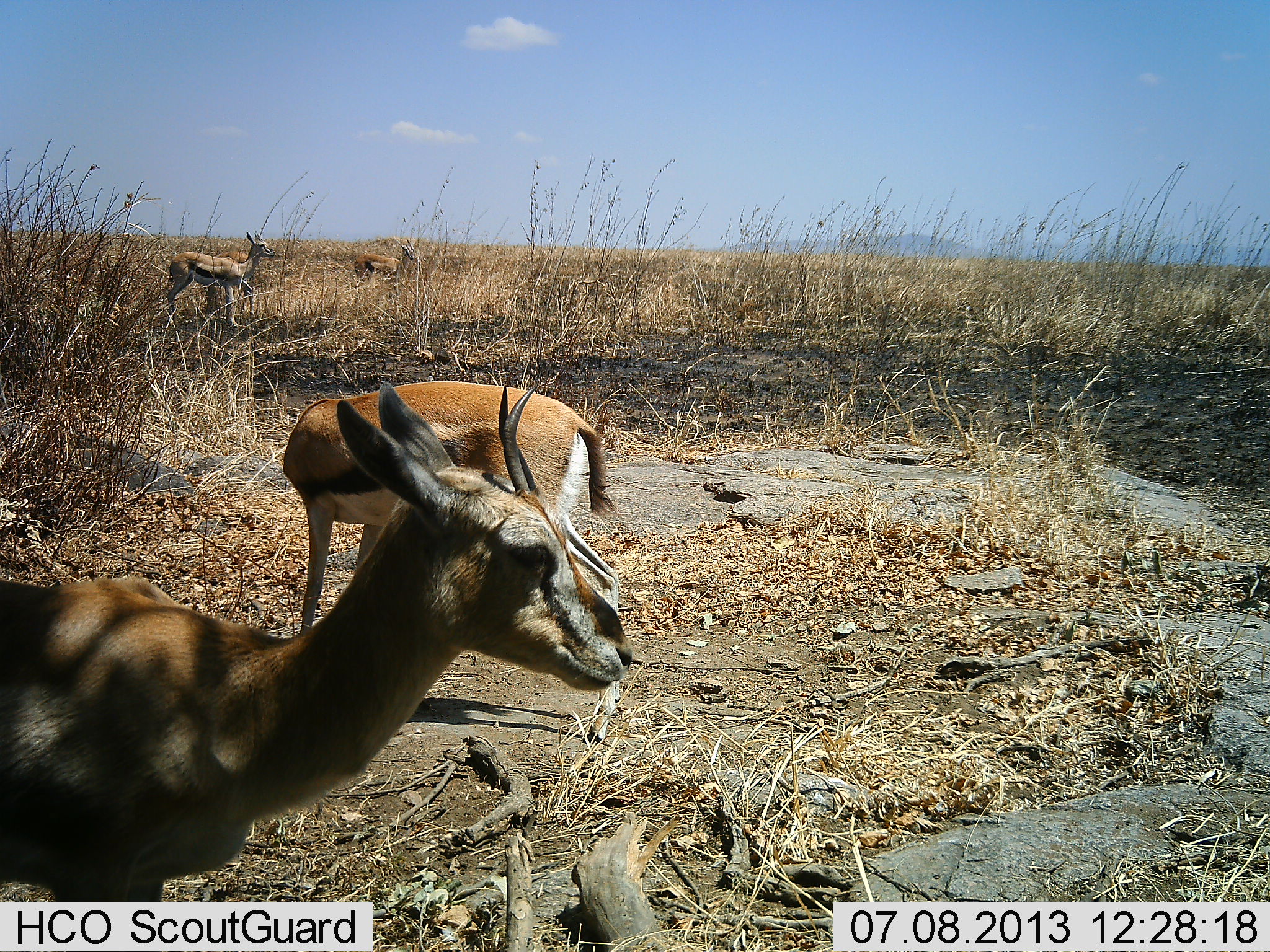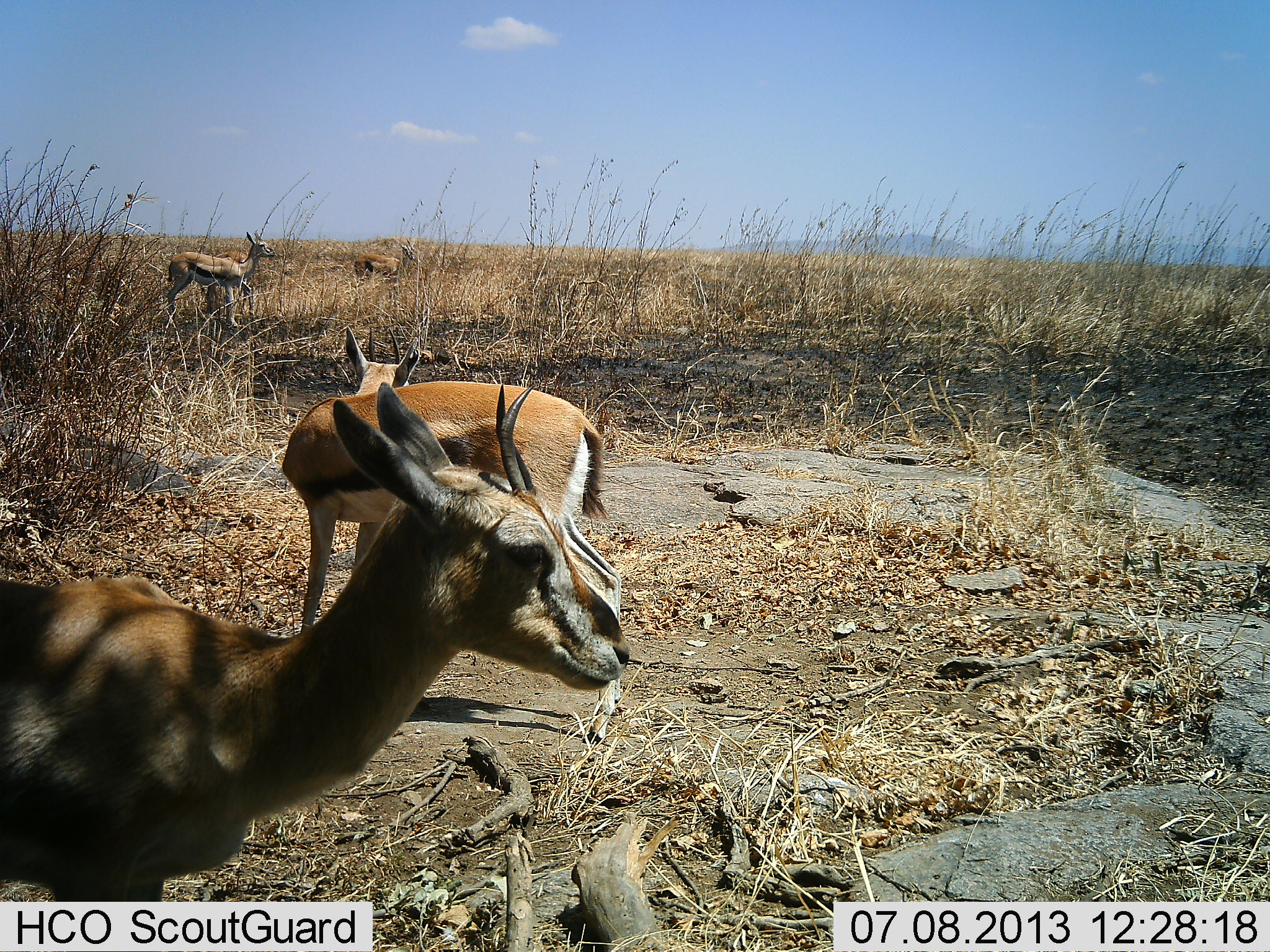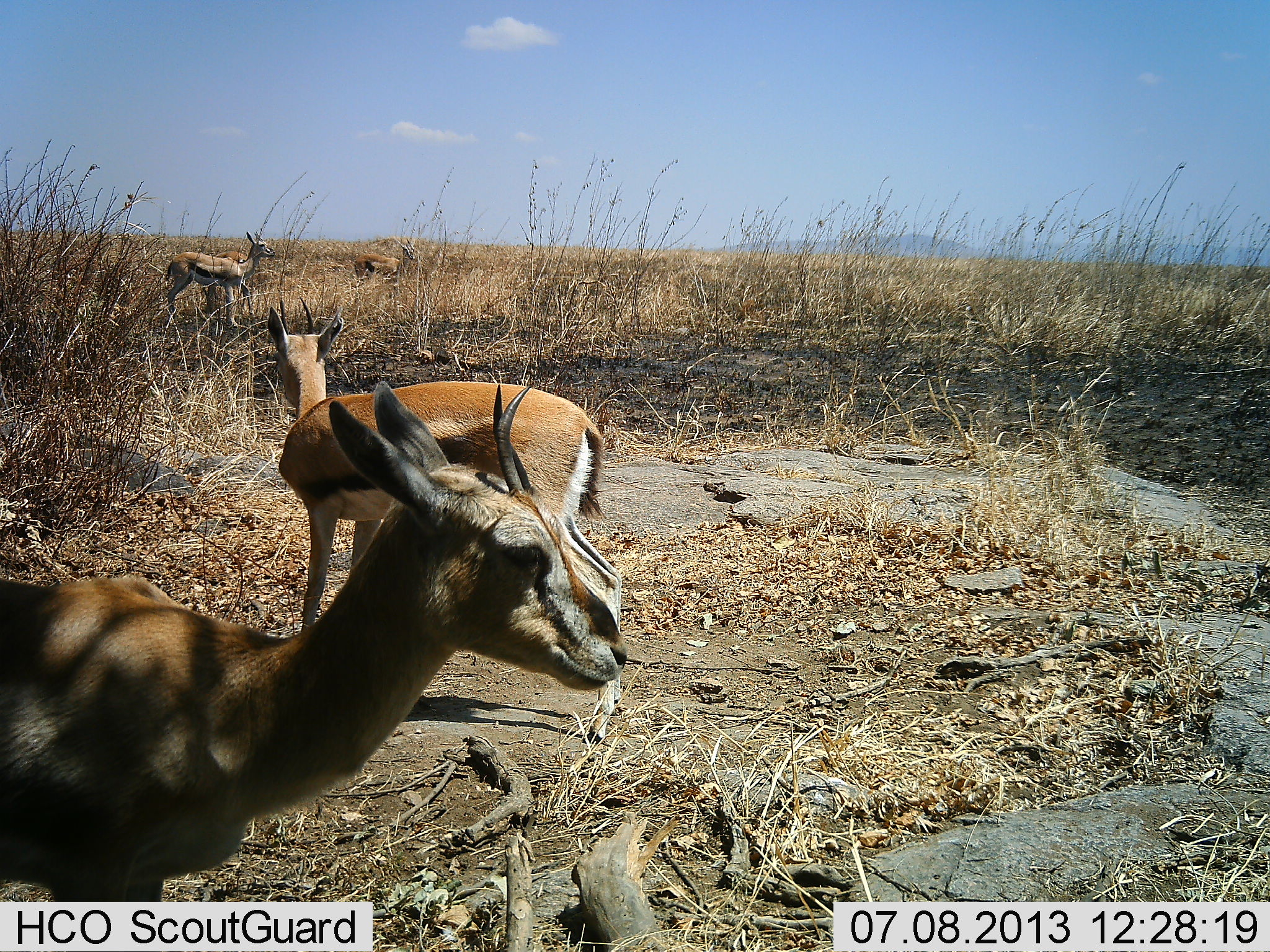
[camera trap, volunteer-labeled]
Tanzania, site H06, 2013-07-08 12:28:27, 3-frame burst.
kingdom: Animalia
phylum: Chordata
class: Mammalia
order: Artiodactyla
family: Bovidae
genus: Eudorcas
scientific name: Eudorcas thomsonii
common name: thomson's gazelle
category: gazellethomsons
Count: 4.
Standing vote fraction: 89%.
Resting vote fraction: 11%.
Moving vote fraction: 11%.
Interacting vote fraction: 0%.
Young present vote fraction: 0%.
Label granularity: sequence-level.